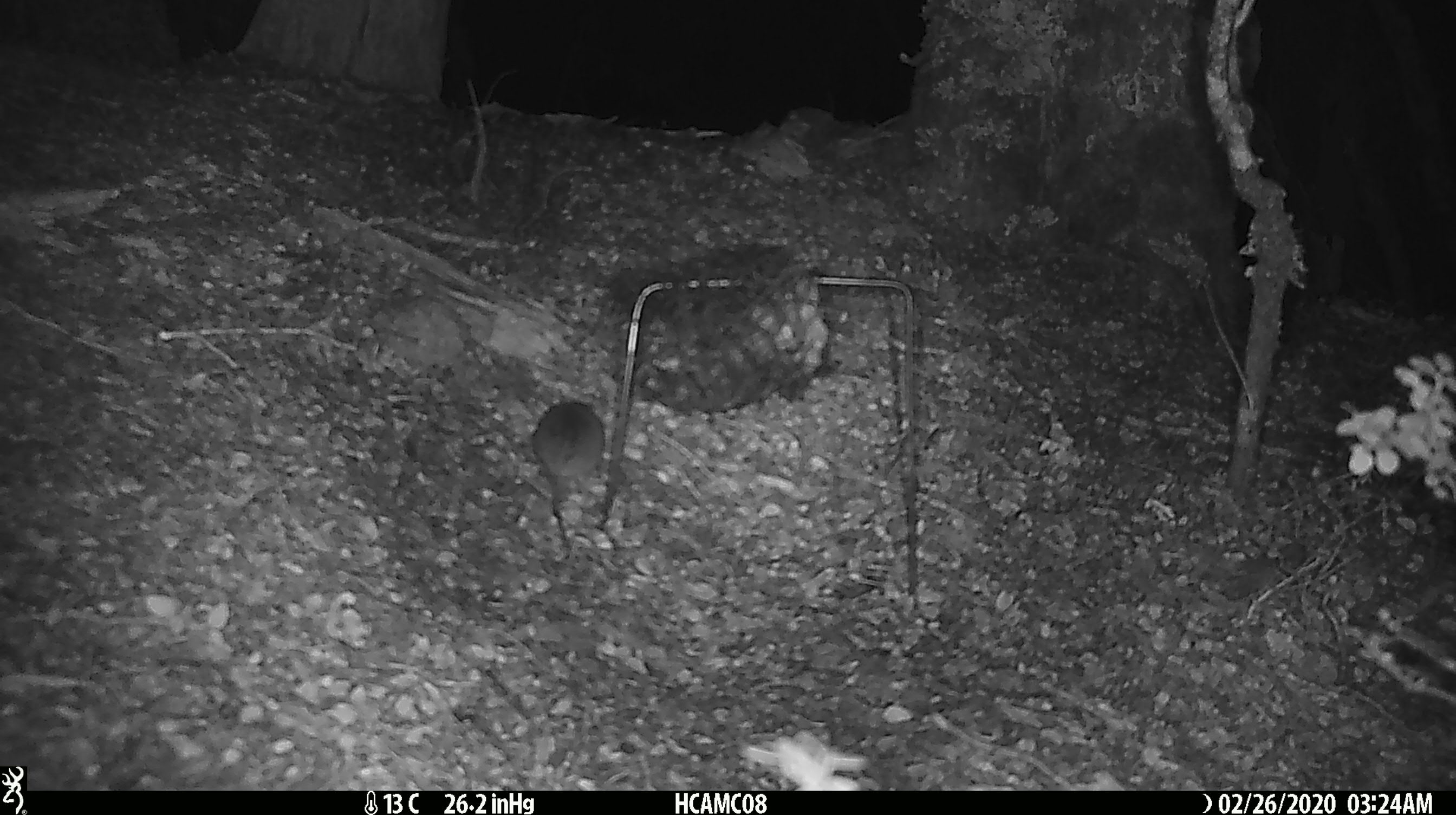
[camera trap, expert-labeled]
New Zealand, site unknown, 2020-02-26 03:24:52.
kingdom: Animalia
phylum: Chordata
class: Mammalia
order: Rodentia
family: Muridae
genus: Mus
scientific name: Mus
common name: mouse